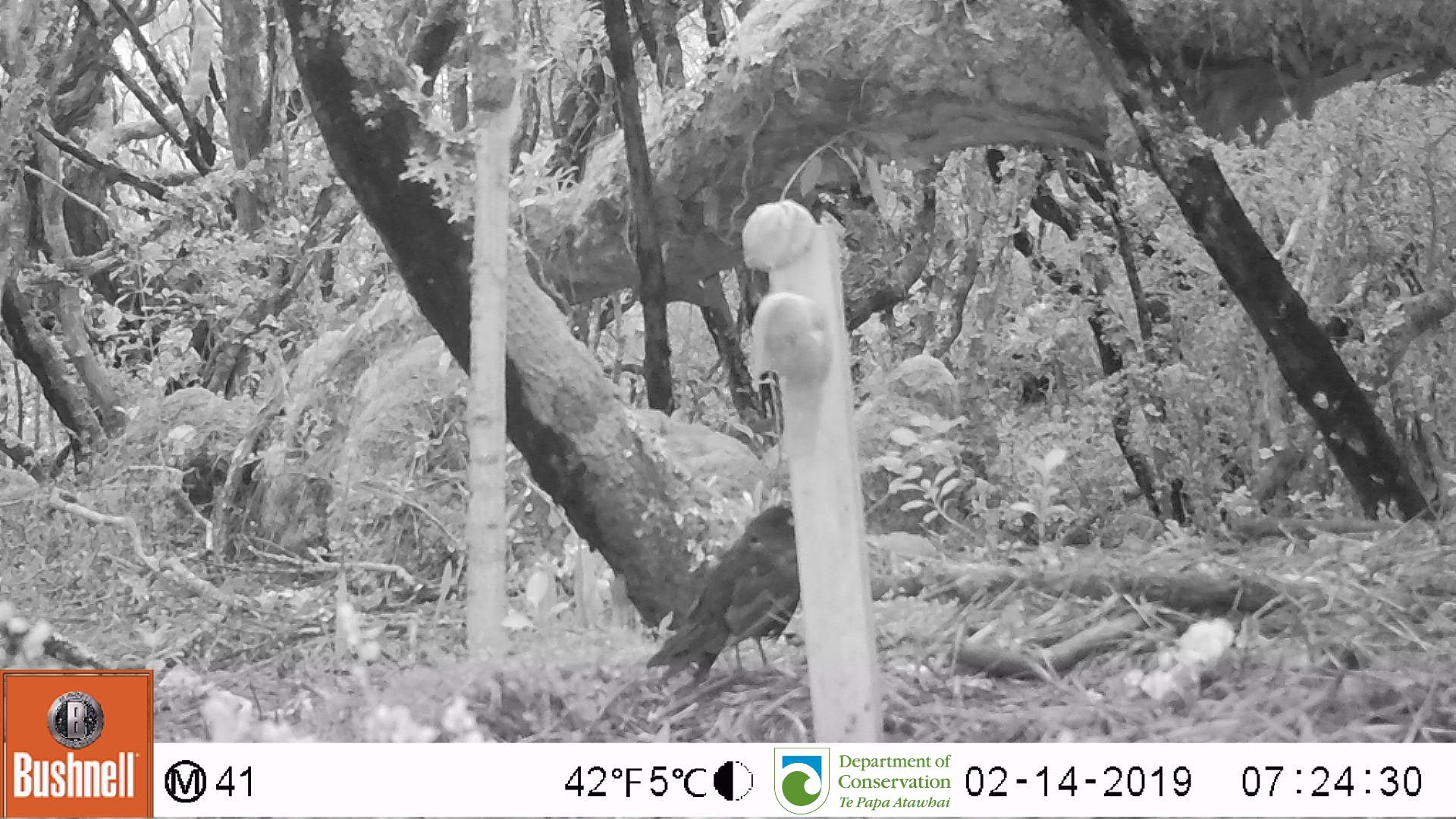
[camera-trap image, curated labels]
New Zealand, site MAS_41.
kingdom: Animalia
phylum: Chordata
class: Aves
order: Passeriformes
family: Turdidae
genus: Turdus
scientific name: Turdus merula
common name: eurasian blackbird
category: blackbird